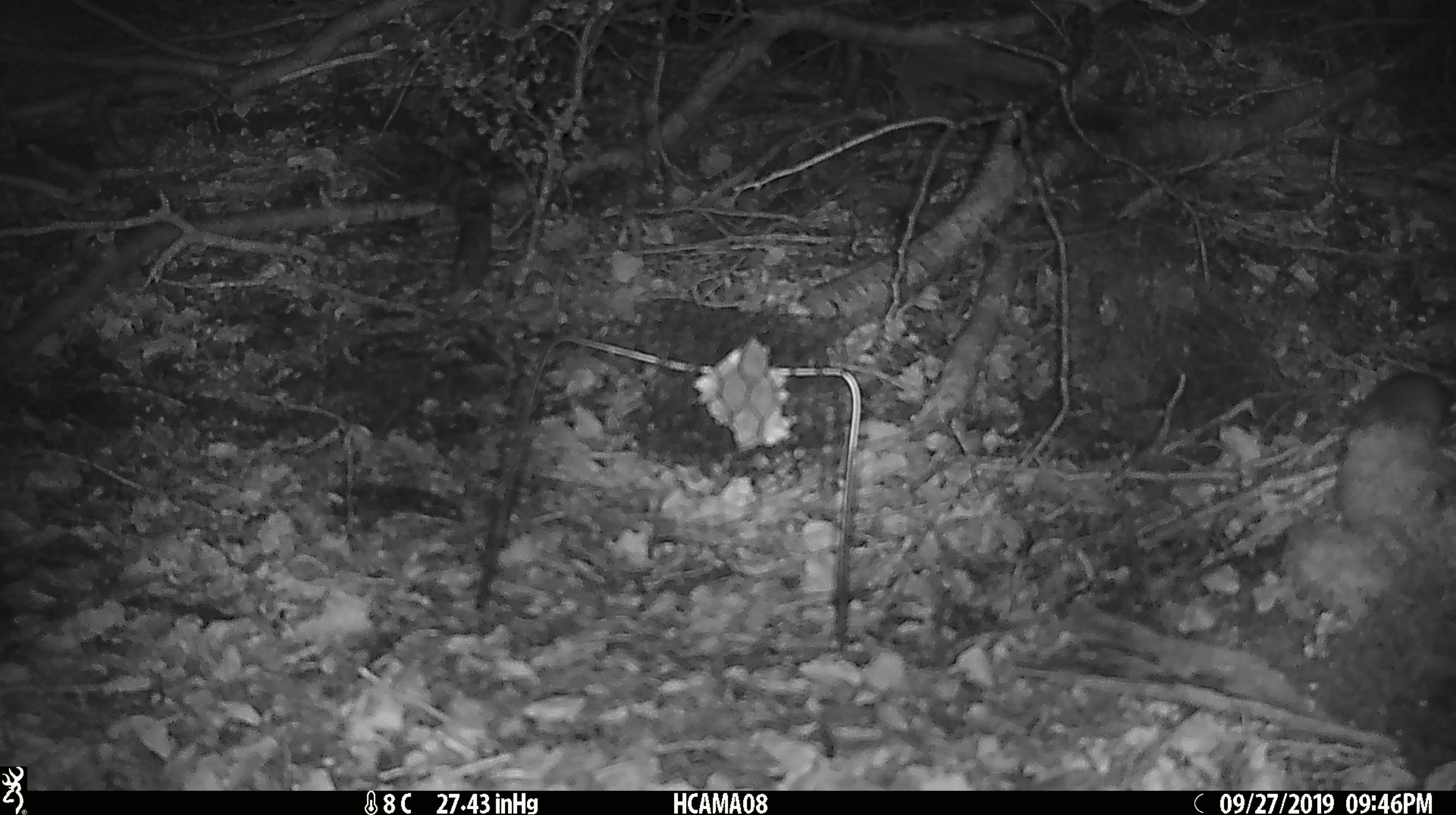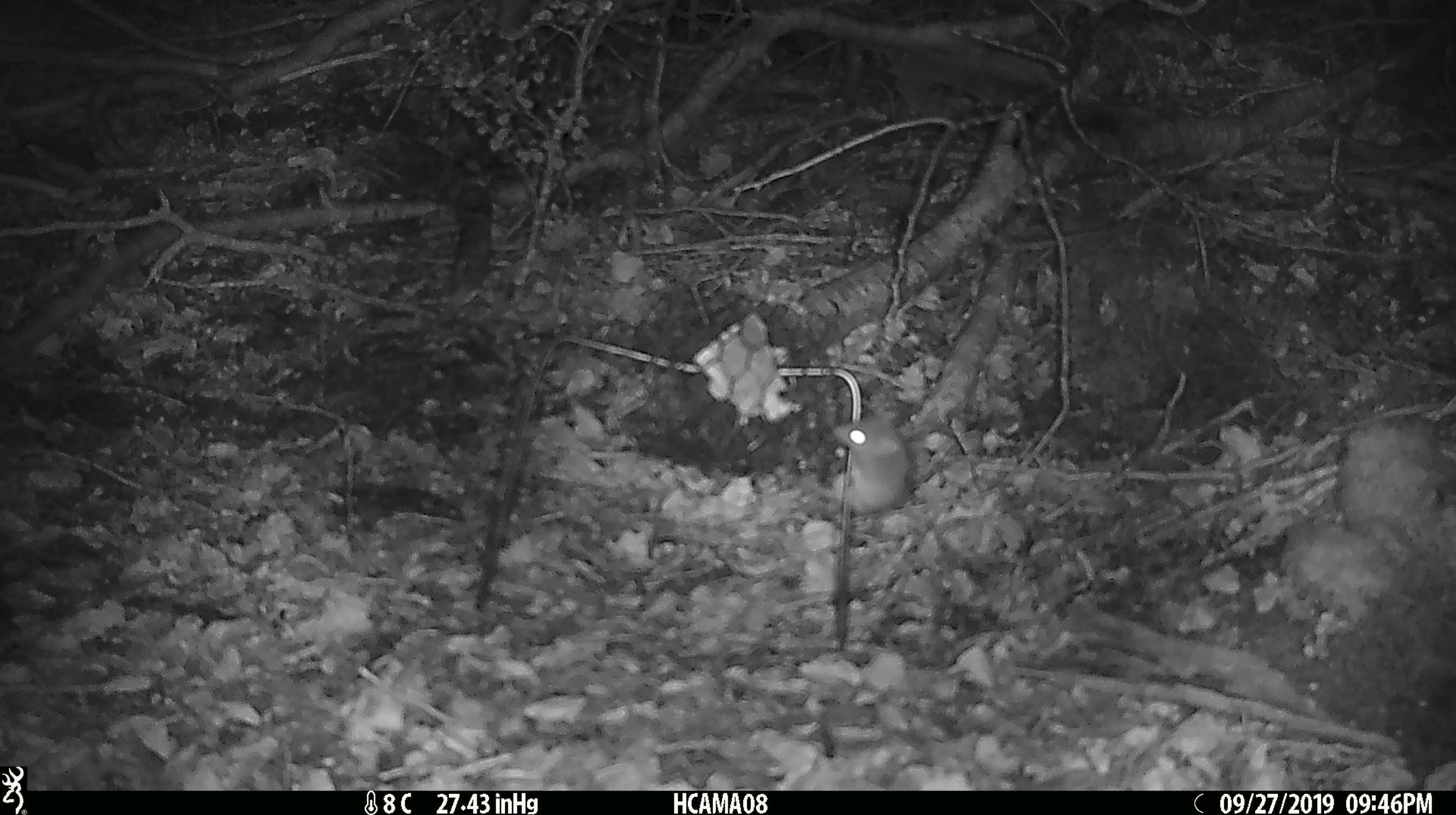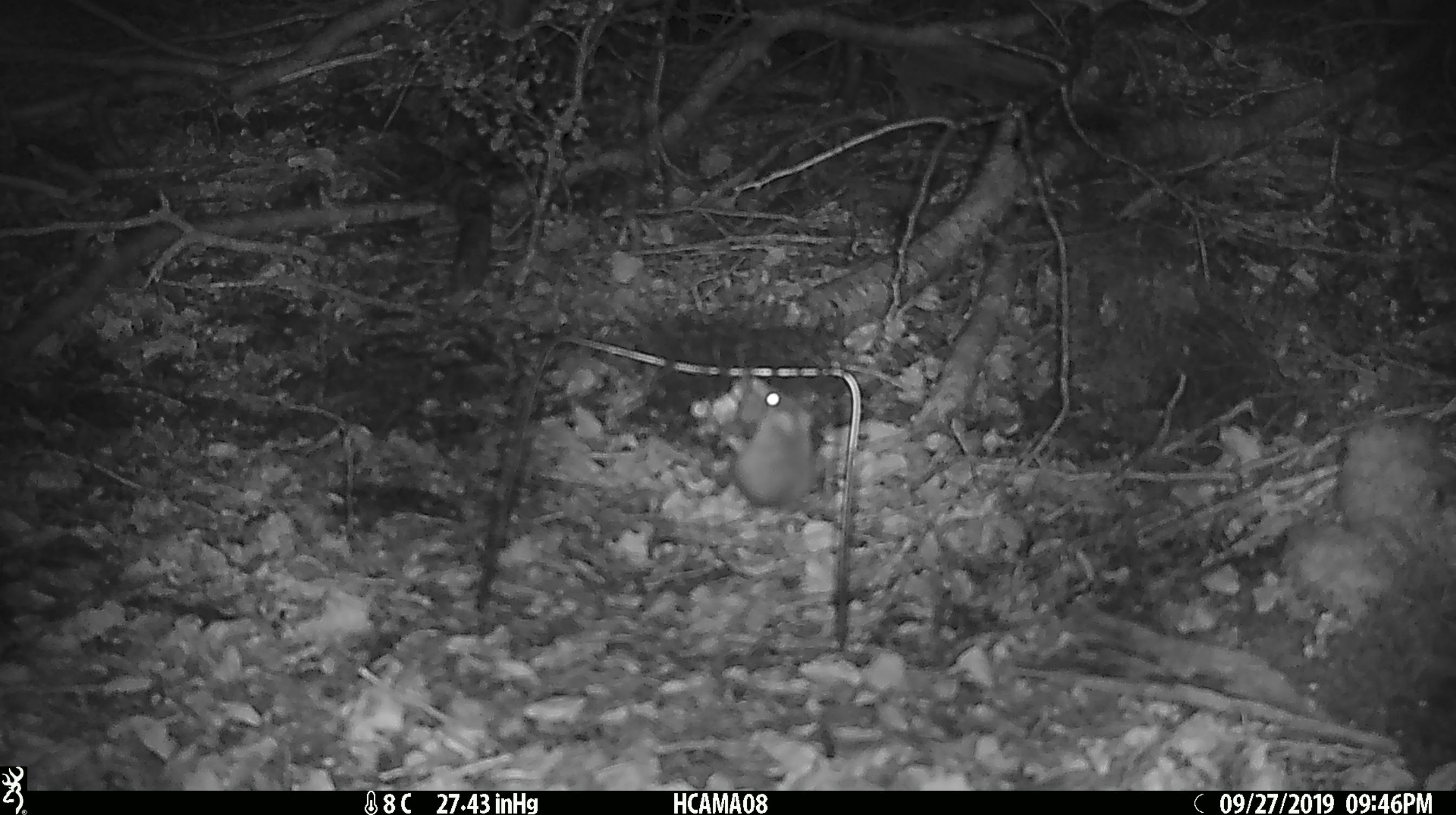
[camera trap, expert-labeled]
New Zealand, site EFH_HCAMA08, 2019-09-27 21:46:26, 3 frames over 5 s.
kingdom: Animalia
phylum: Chordata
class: Mammalia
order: Rodentia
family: Muridae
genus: Mus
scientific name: Mus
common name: mouse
Mouse (Mus).